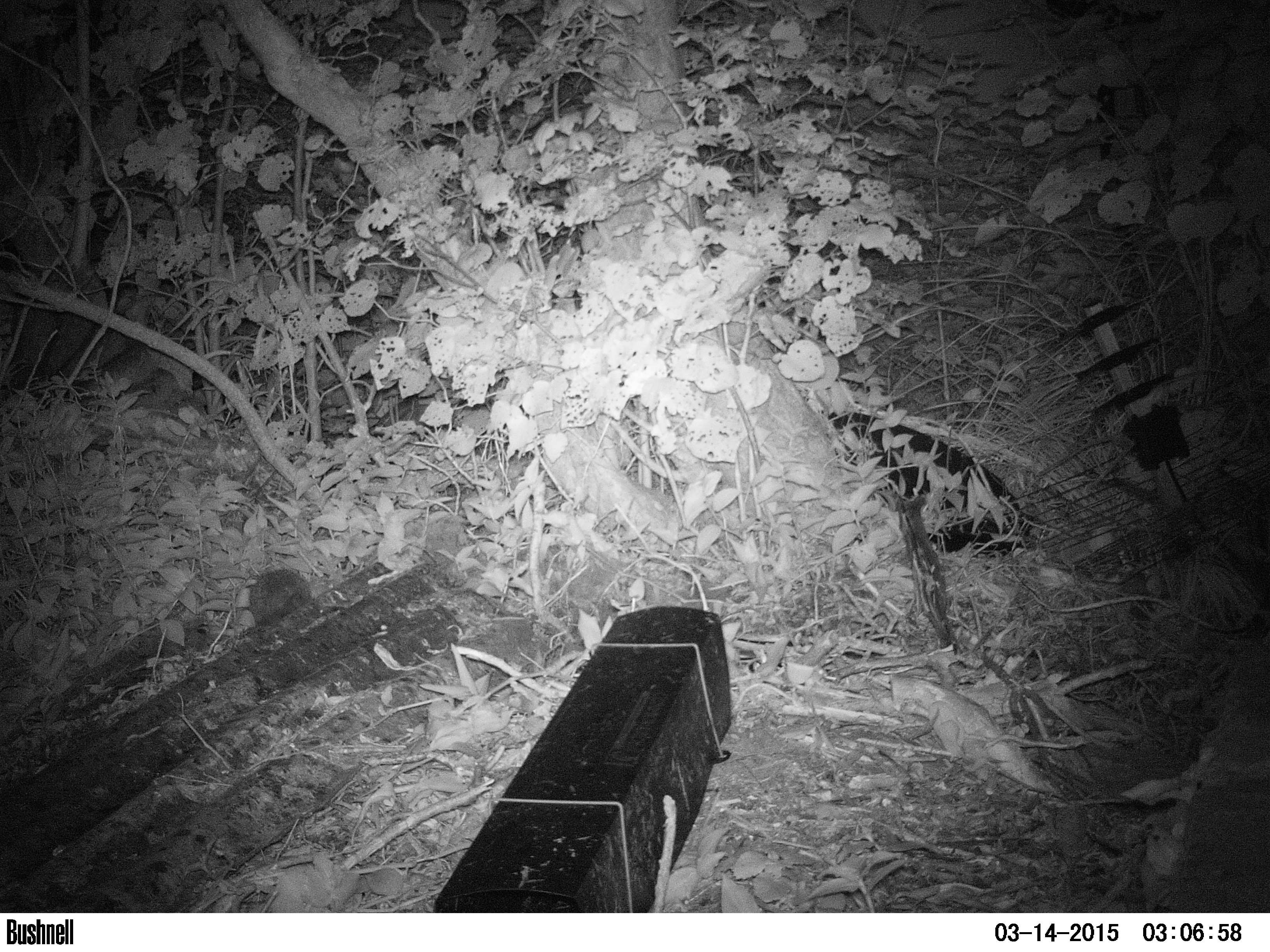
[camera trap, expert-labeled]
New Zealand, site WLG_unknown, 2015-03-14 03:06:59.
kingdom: Animalia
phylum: Chordata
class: Mammalia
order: Eulipotyphla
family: Erinaceidae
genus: Erinaceus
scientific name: Erinaceus europaeus europaeus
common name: european hedgehog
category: hedgehog